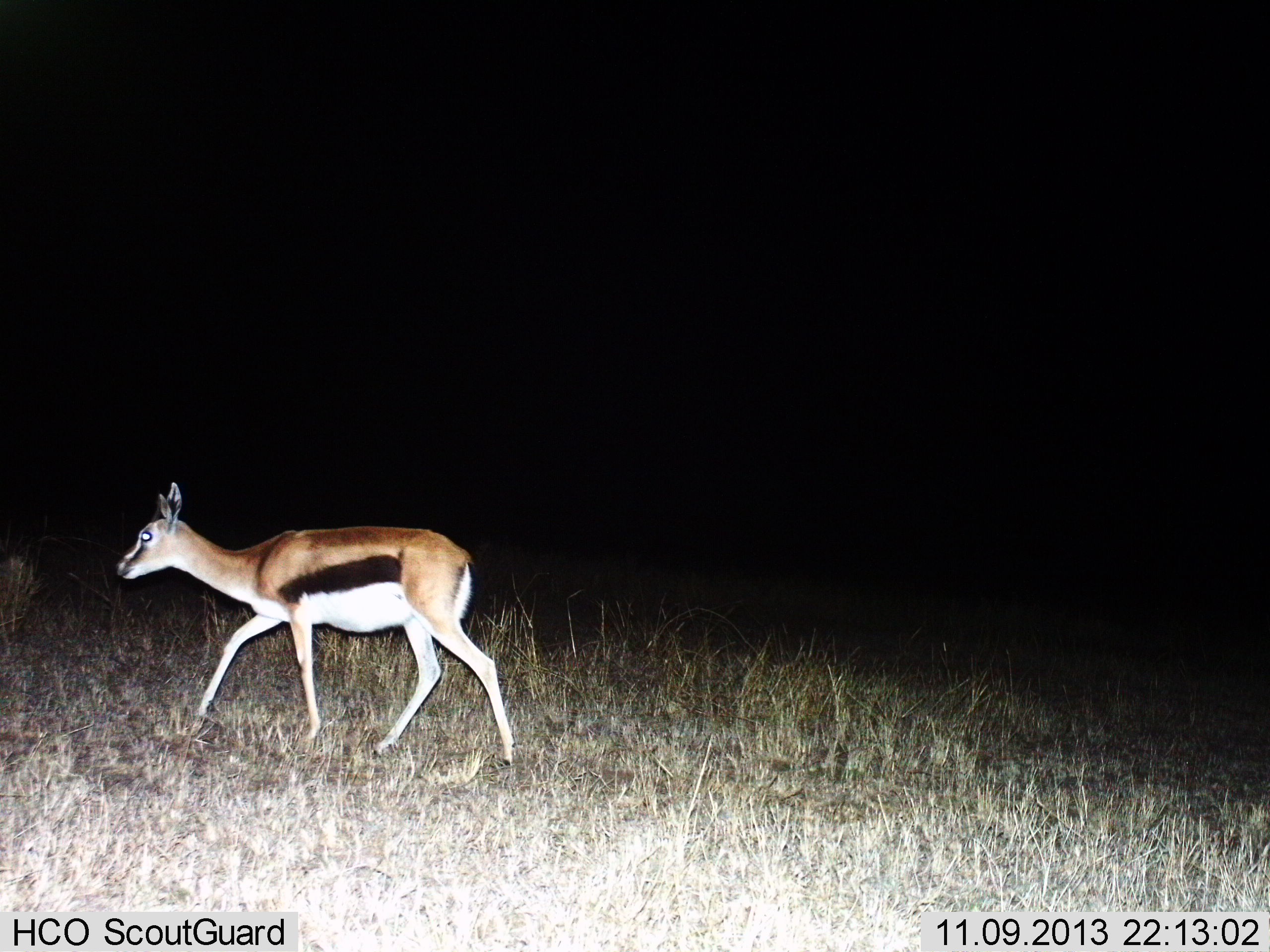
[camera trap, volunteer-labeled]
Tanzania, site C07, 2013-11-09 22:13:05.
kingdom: Animalia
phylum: Chordata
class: Mammalia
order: Artiodactyla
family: Bovidae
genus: Eudorcas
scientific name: Eudorcas thomsonii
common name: thomson's gazelle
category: gazellethomsons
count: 1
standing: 10%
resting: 0%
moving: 90%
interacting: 0%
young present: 0%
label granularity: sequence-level